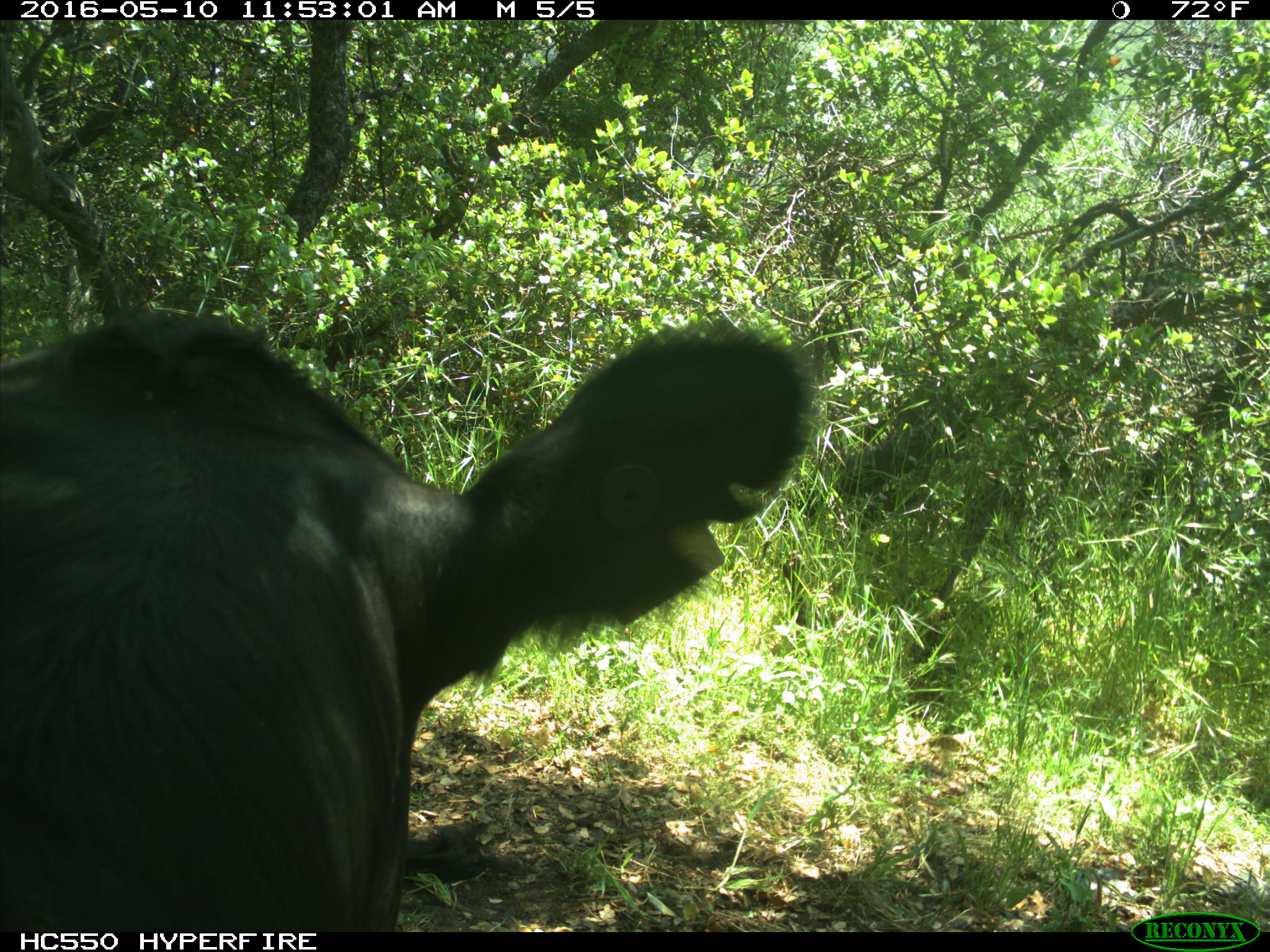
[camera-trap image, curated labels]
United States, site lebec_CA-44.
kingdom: Animalia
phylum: Chordata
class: Mammalia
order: Artiodactyla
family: Bovidae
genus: Bos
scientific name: Bos taurus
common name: domestic cow